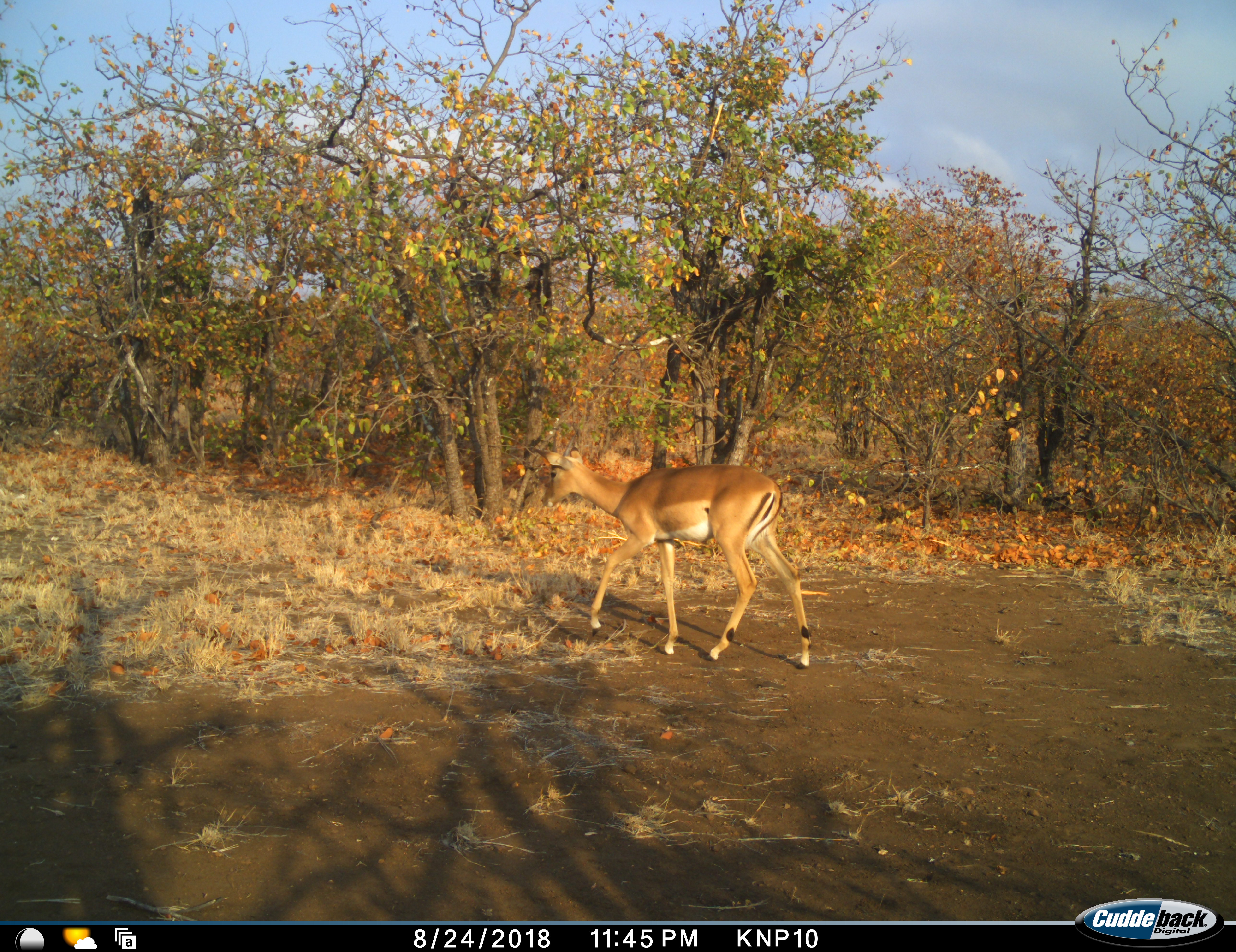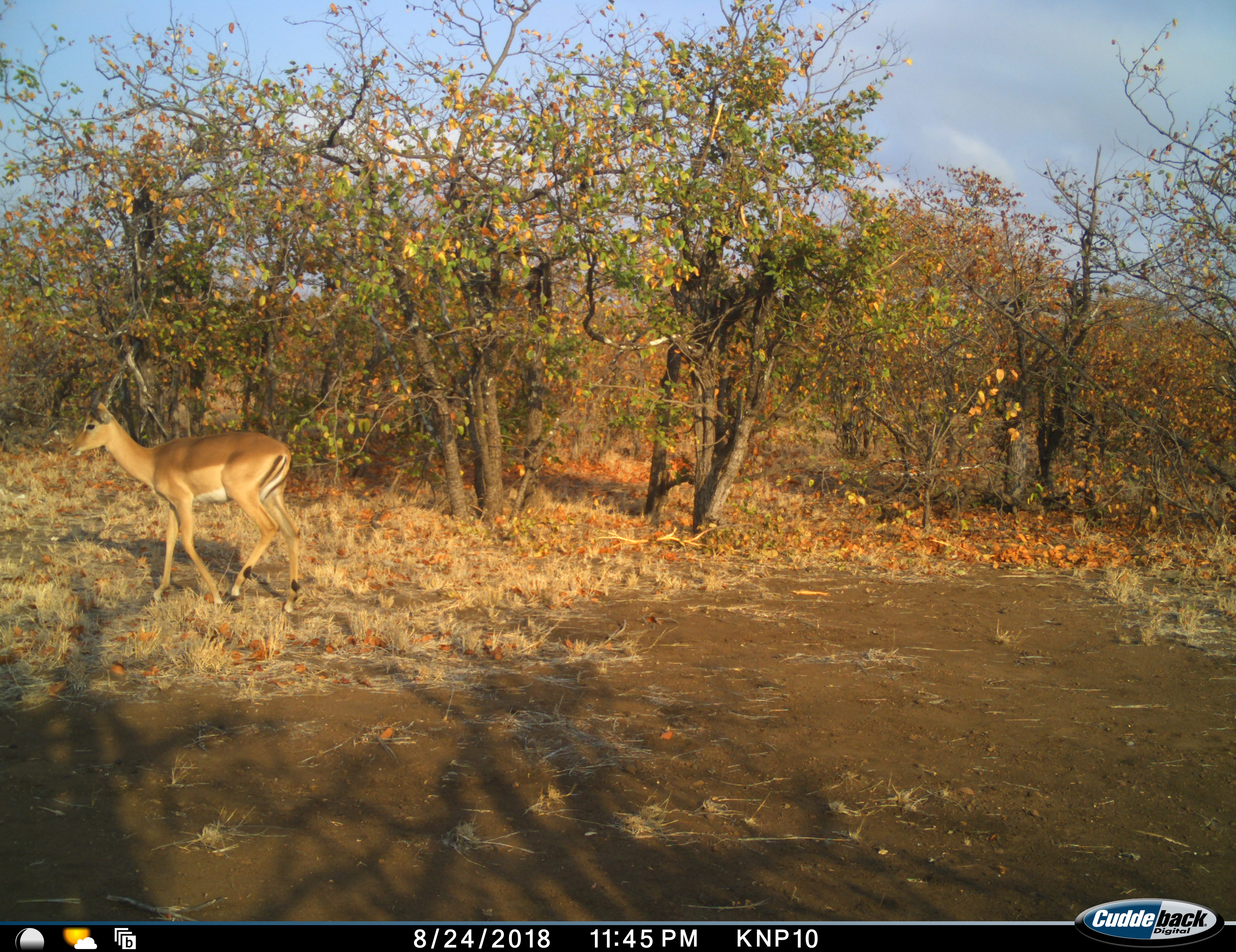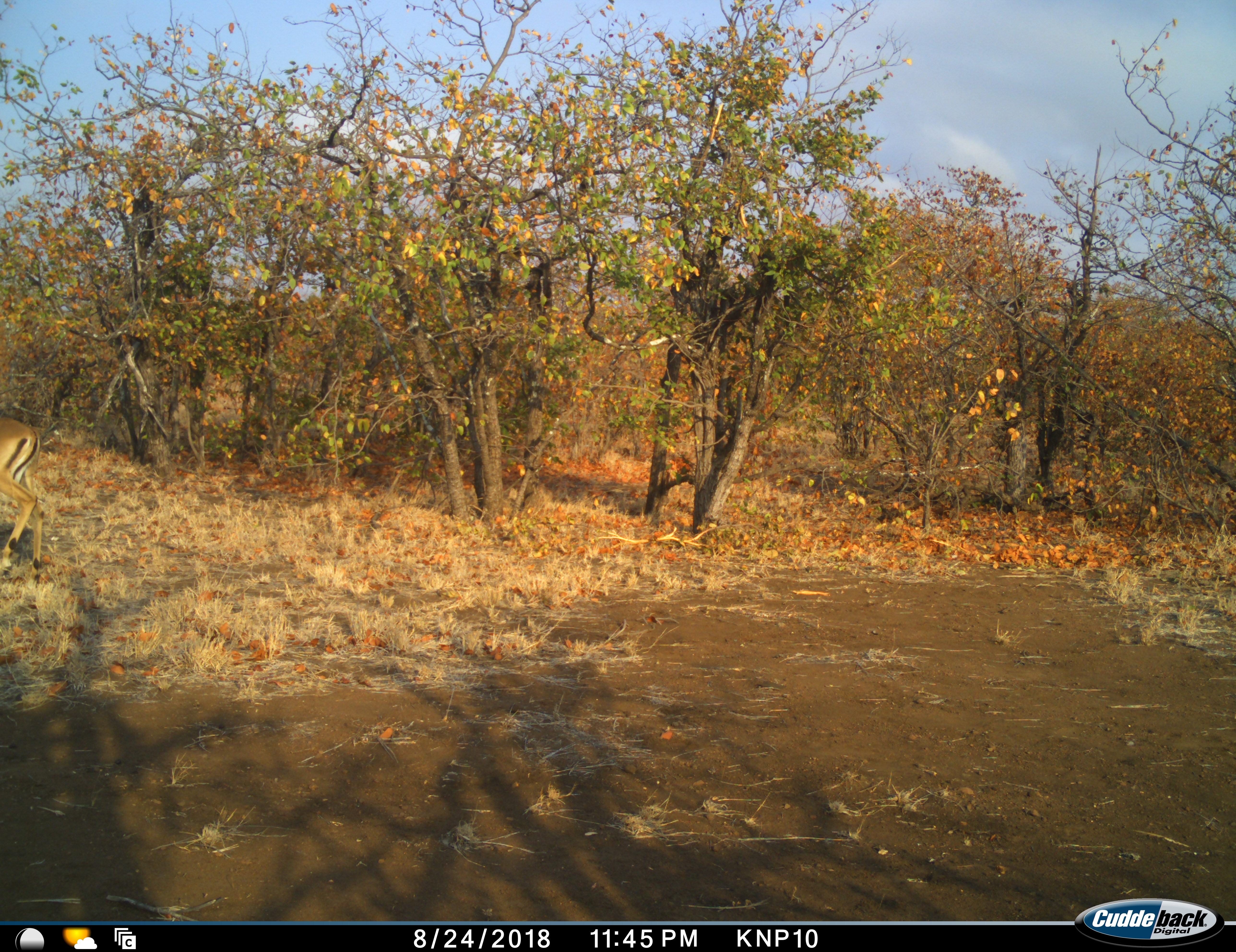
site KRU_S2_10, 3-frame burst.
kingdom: Animalia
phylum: Chordata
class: Mammalia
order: Artiodactyla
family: Bovidae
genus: Aepyceros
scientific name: Aepyceros melampus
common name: impala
Impala (Aepyceros melampus), count 1. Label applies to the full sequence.